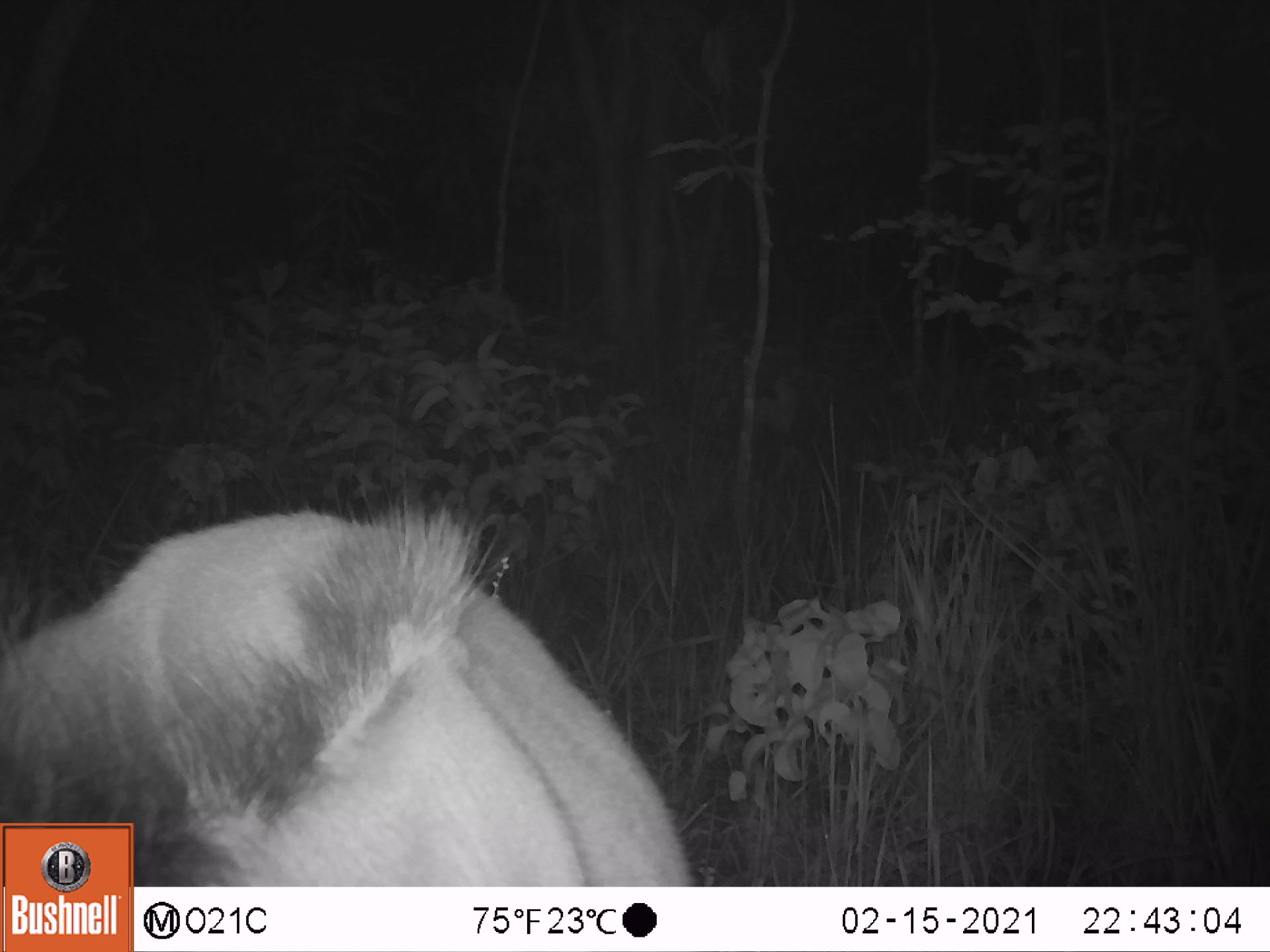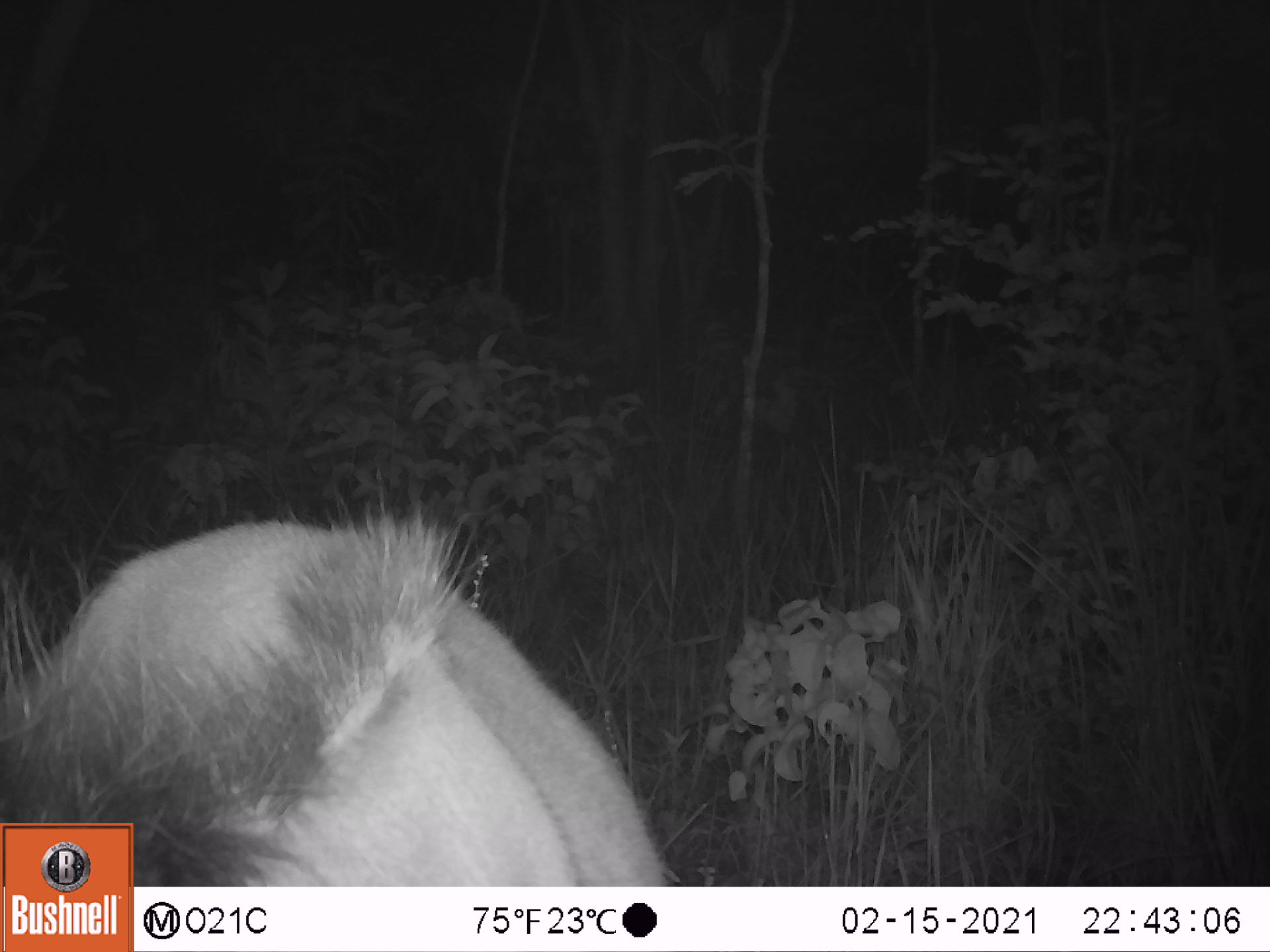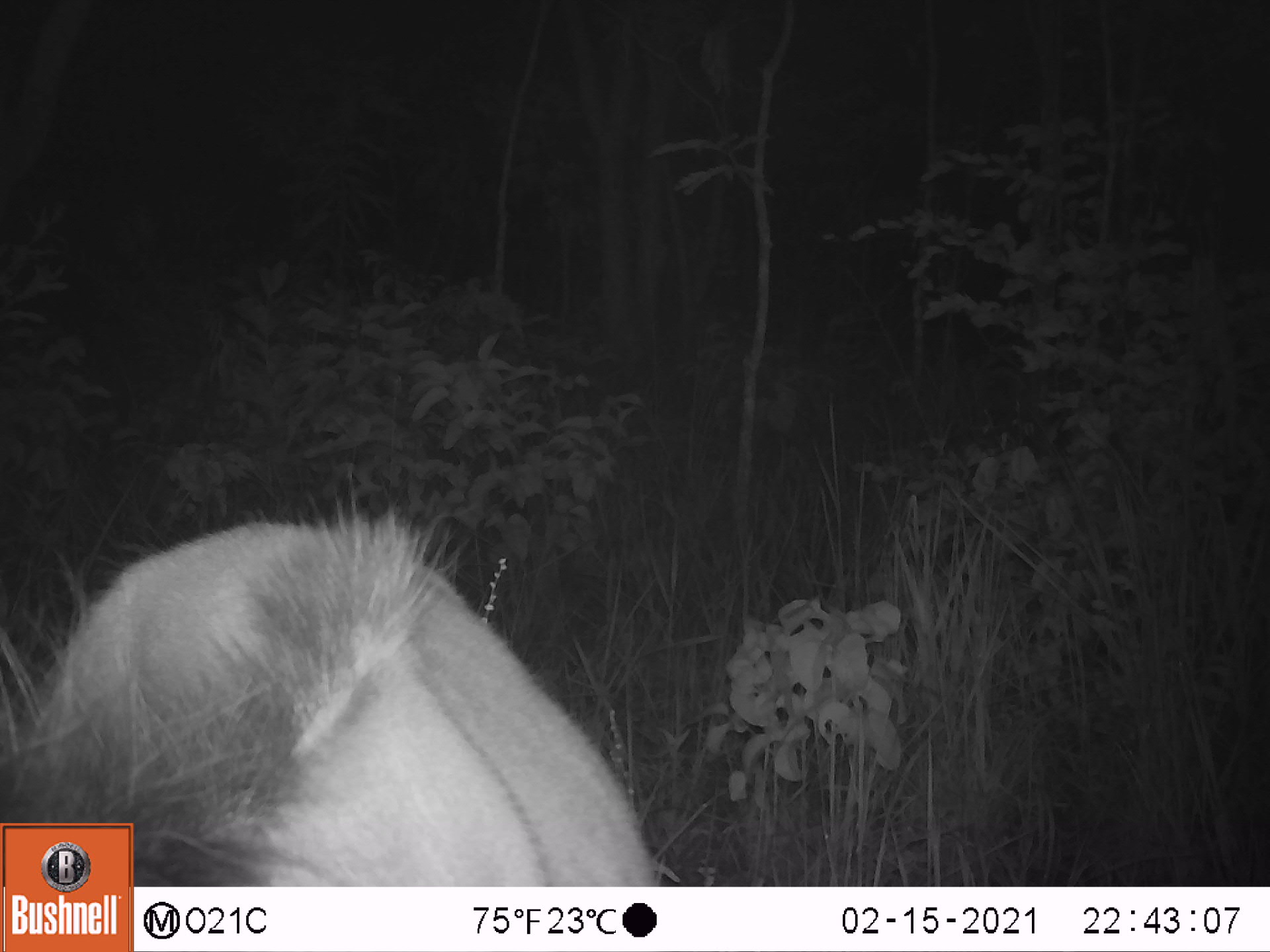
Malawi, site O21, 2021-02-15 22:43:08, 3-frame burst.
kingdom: Animalia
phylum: Chordata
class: Mammalia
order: Artiodactyla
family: Bovidae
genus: Hippotragus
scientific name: Hippotragus niger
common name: sable antelope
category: sable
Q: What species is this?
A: Sable (sable antelope) (Hippotragus niger).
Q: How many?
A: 1.